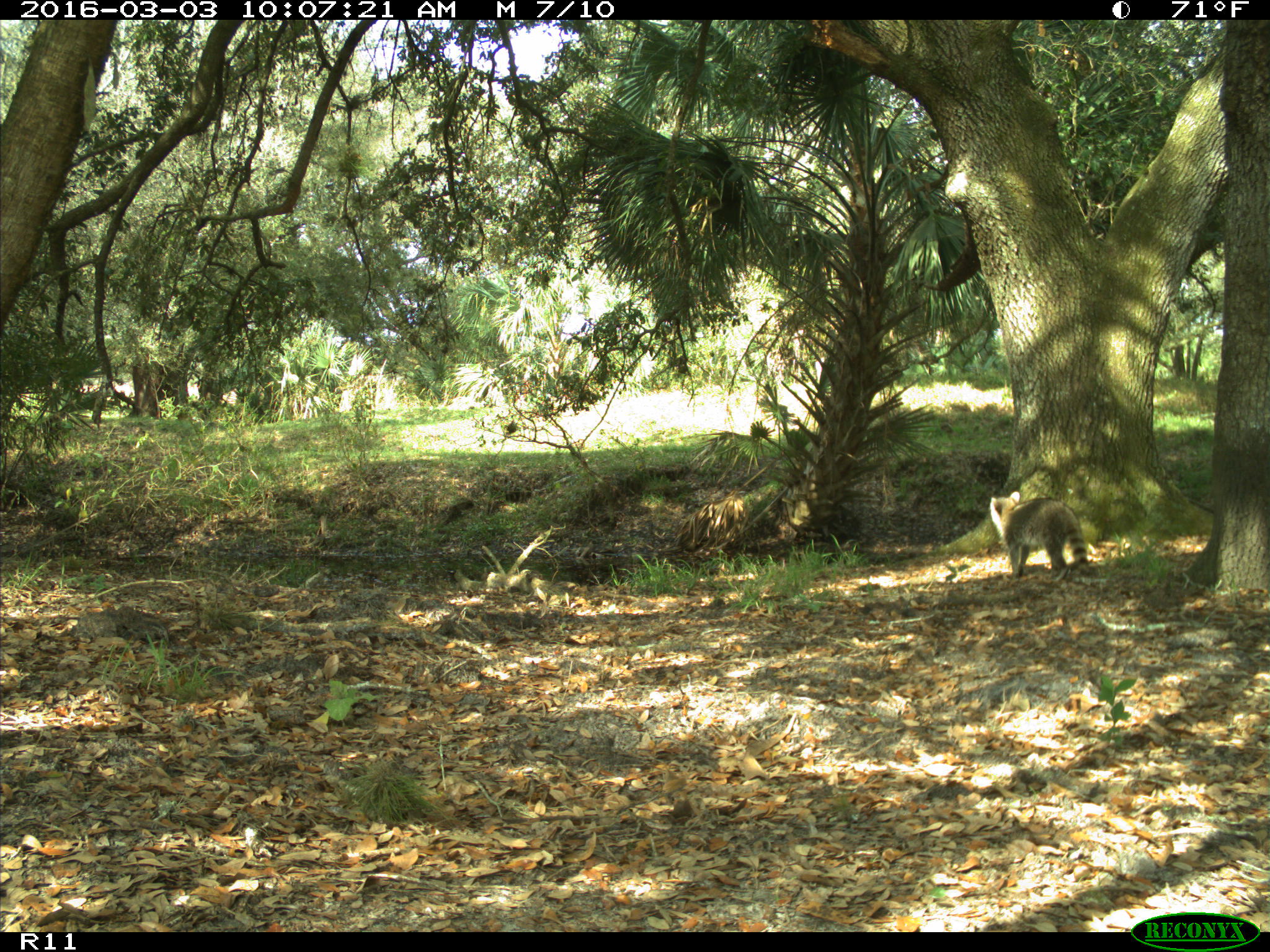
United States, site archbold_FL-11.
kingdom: Animalia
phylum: Chordata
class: Mammalia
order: Carnivora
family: Procyonidae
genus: Procyon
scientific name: Procyon lotor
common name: common raccoon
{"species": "Procyon lotor (common raccoon)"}